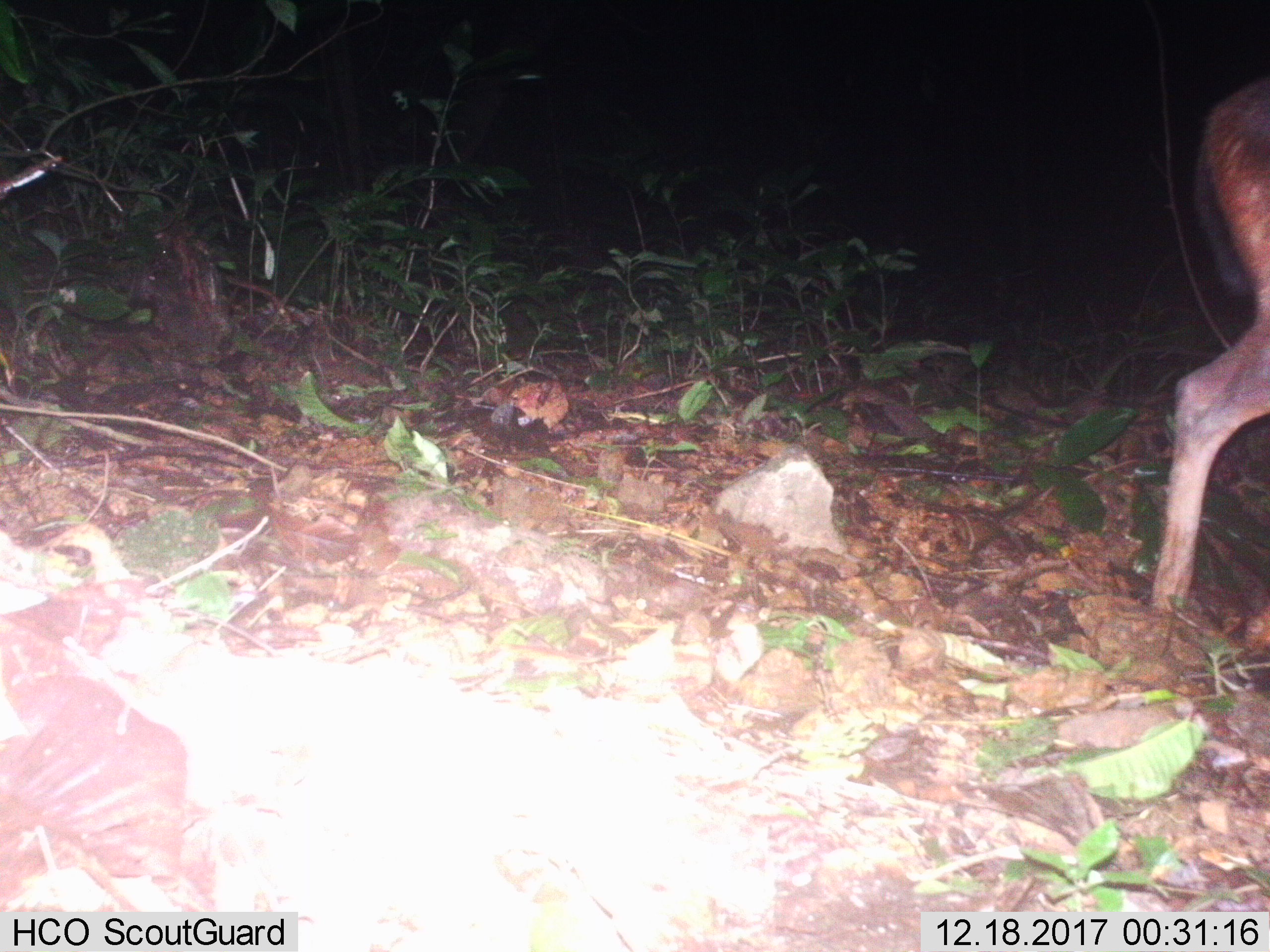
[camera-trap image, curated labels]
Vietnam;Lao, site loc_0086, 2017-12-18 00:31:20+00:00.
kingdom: Animalia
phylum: Chordata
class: Mammalia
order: Artiodactyla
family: Cervidae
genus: Rusa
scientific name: Rusa unicolor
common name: sambar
Sambar (Rusa unicolor). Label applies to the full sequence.